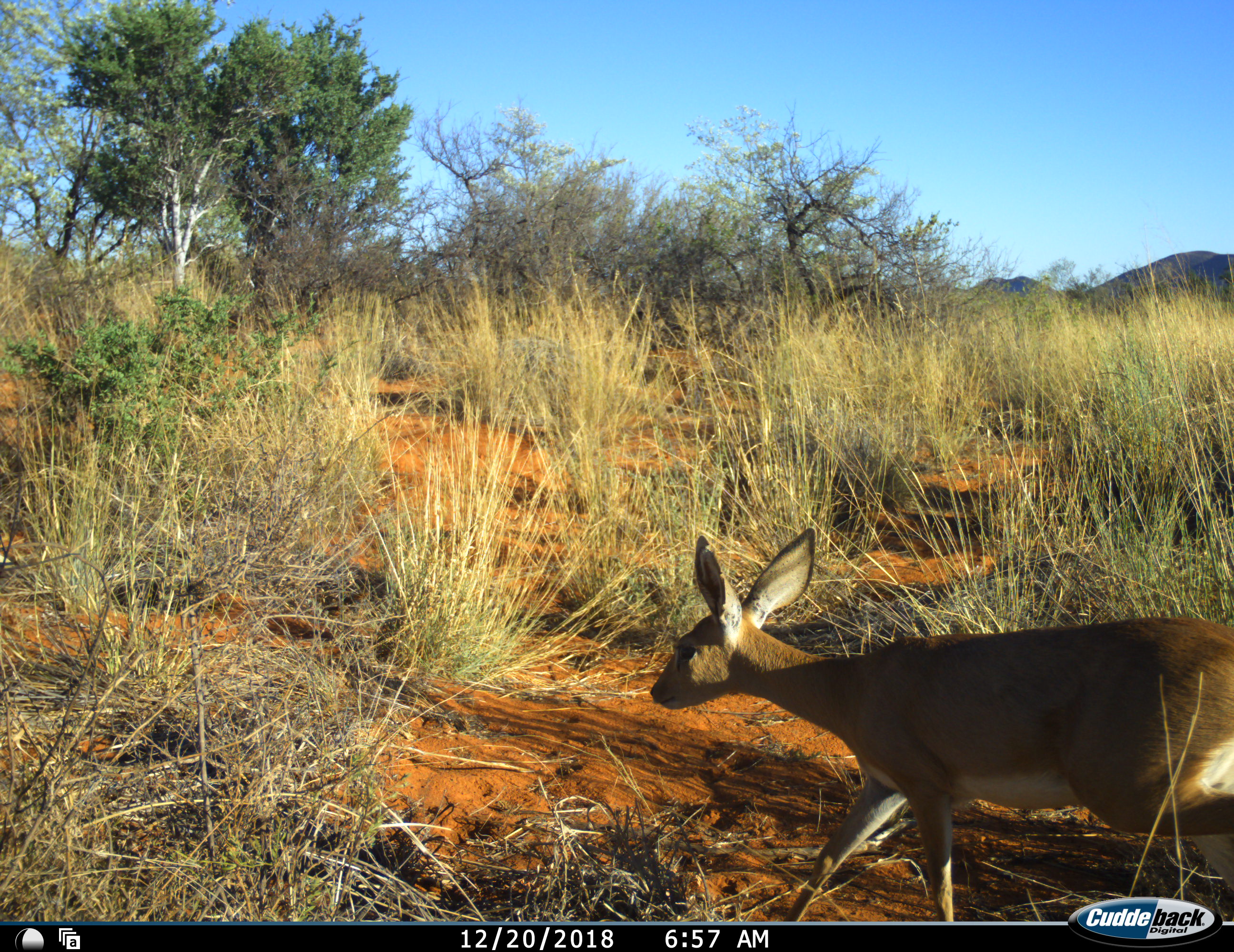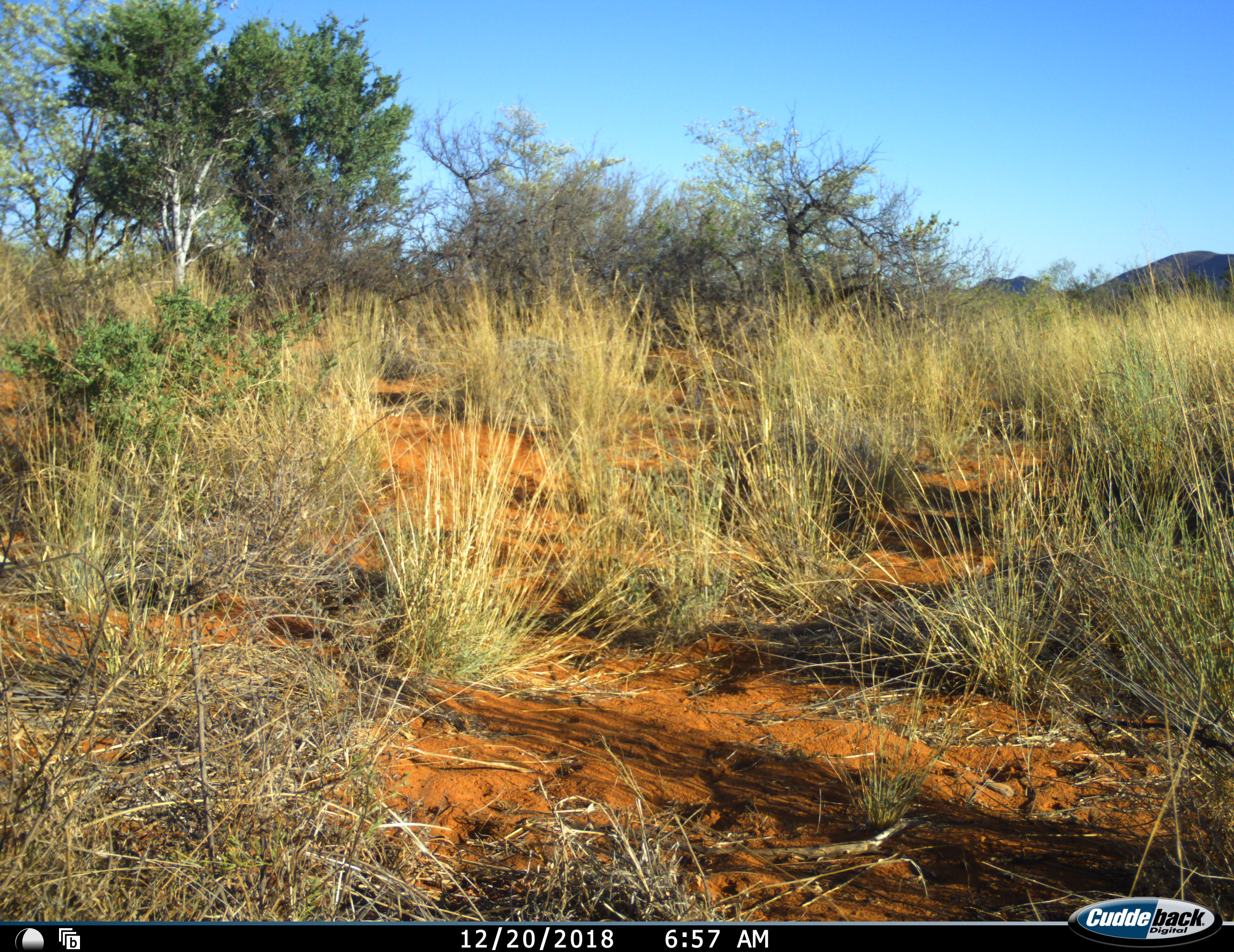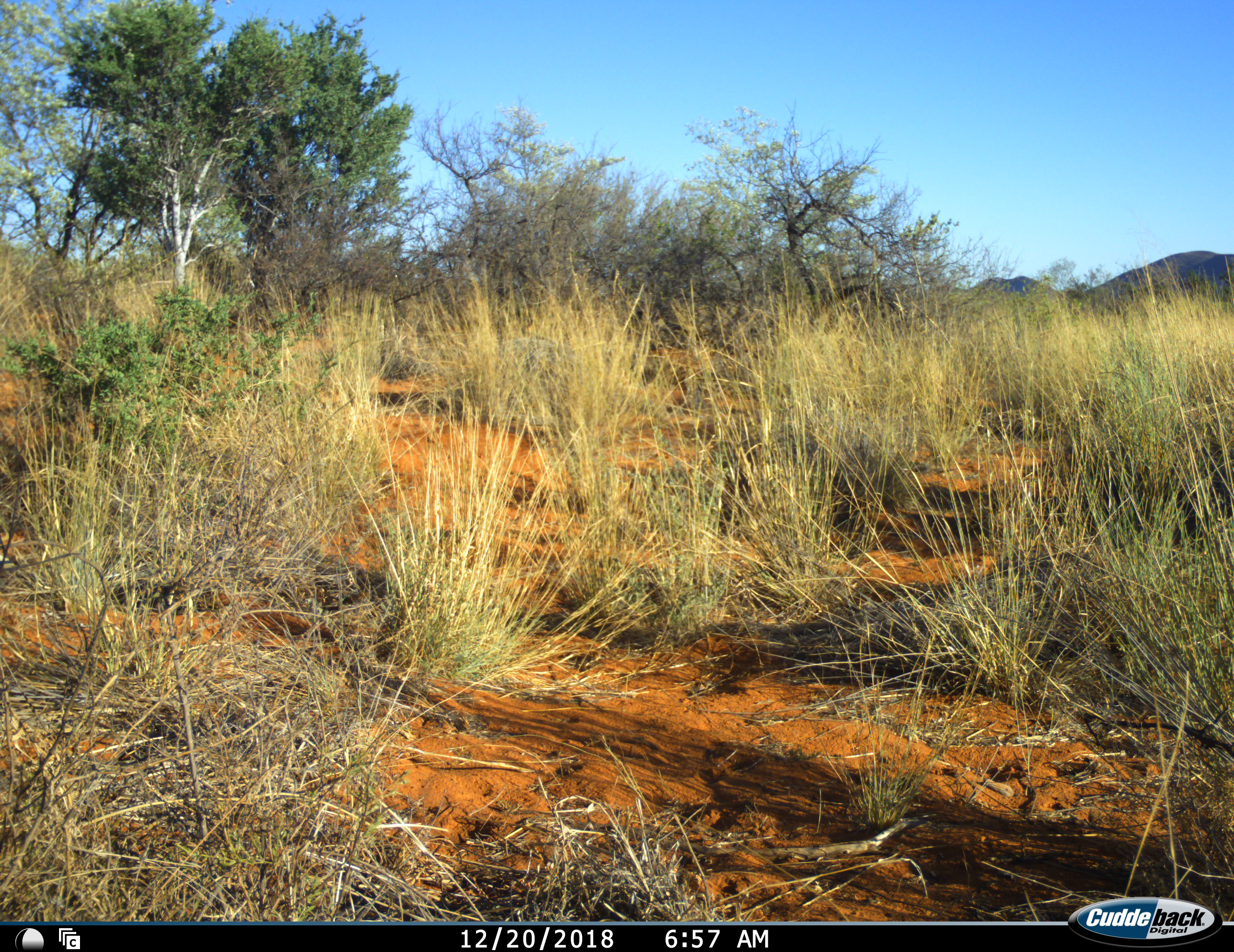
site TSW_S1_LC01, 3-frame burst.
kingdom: Animalia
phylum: Chordata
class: Mammalia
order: Artiodactyla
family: Bovidae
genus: Raphicerus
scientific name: Raphicerus campestris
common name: steenbok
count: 1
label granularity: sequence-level